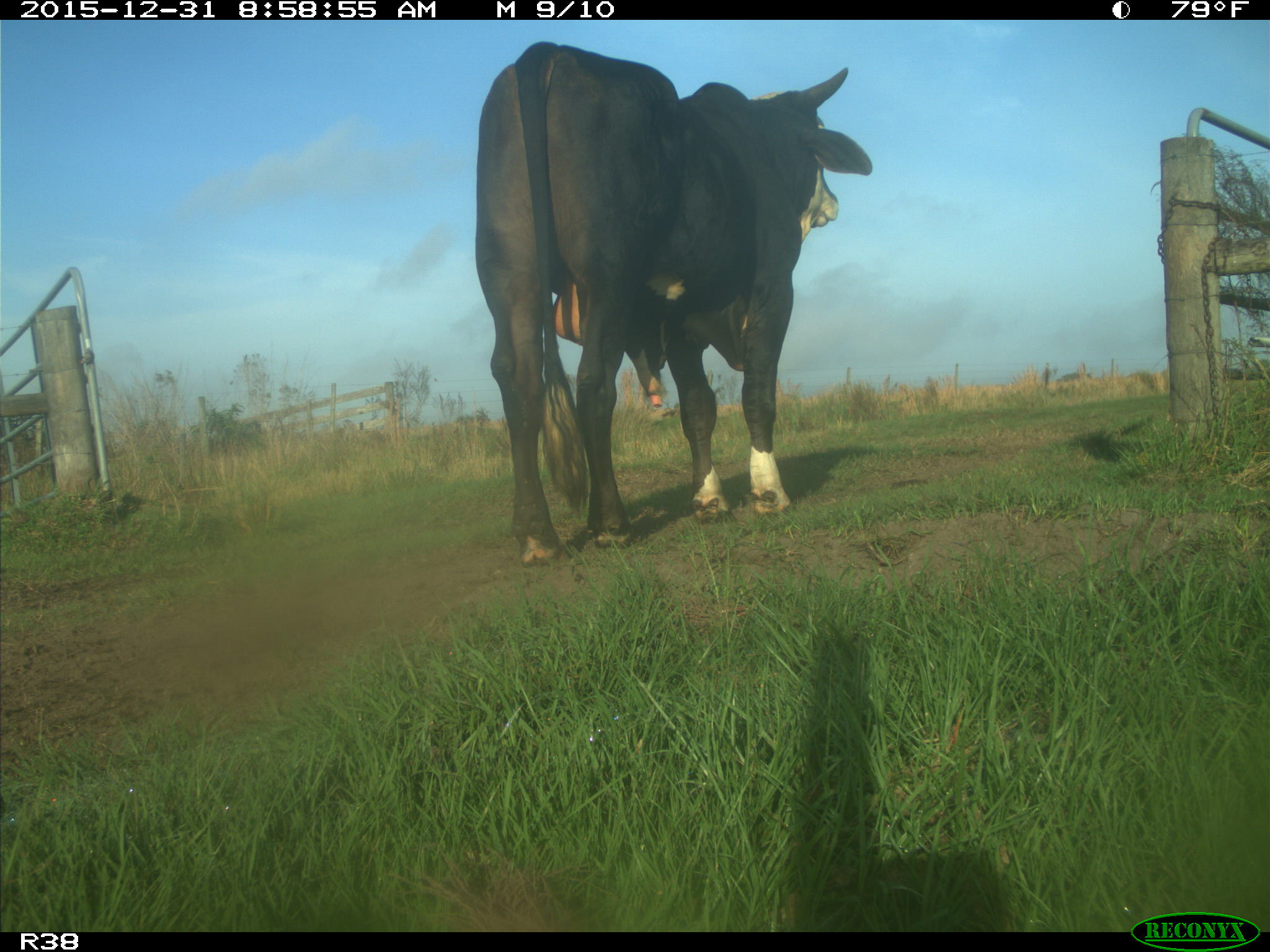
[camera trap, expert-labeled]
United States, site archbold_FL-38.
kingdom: Animalia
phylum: Chordata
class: Mammalia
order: Artiodactyla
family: Bovidae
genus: Bos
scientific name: Bos taurus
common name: domestic cow